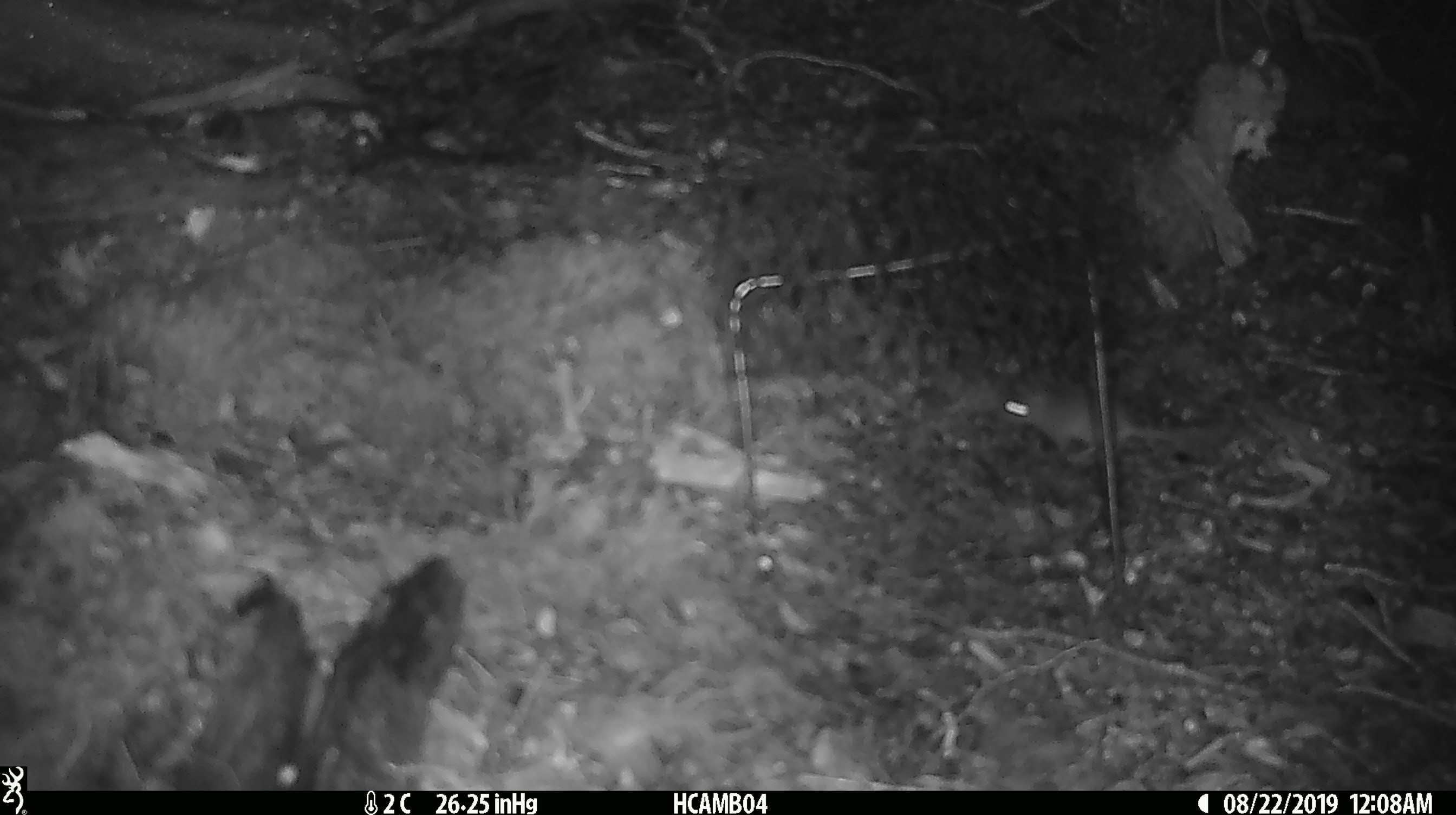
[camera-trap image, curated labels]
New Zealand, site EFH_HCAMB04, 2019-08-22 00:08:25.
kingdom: Animalia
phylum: Chordata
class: Mammalia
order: Rodentia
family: Muridae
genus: Mus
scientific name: Mus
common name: mouse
Mouse (Mus).